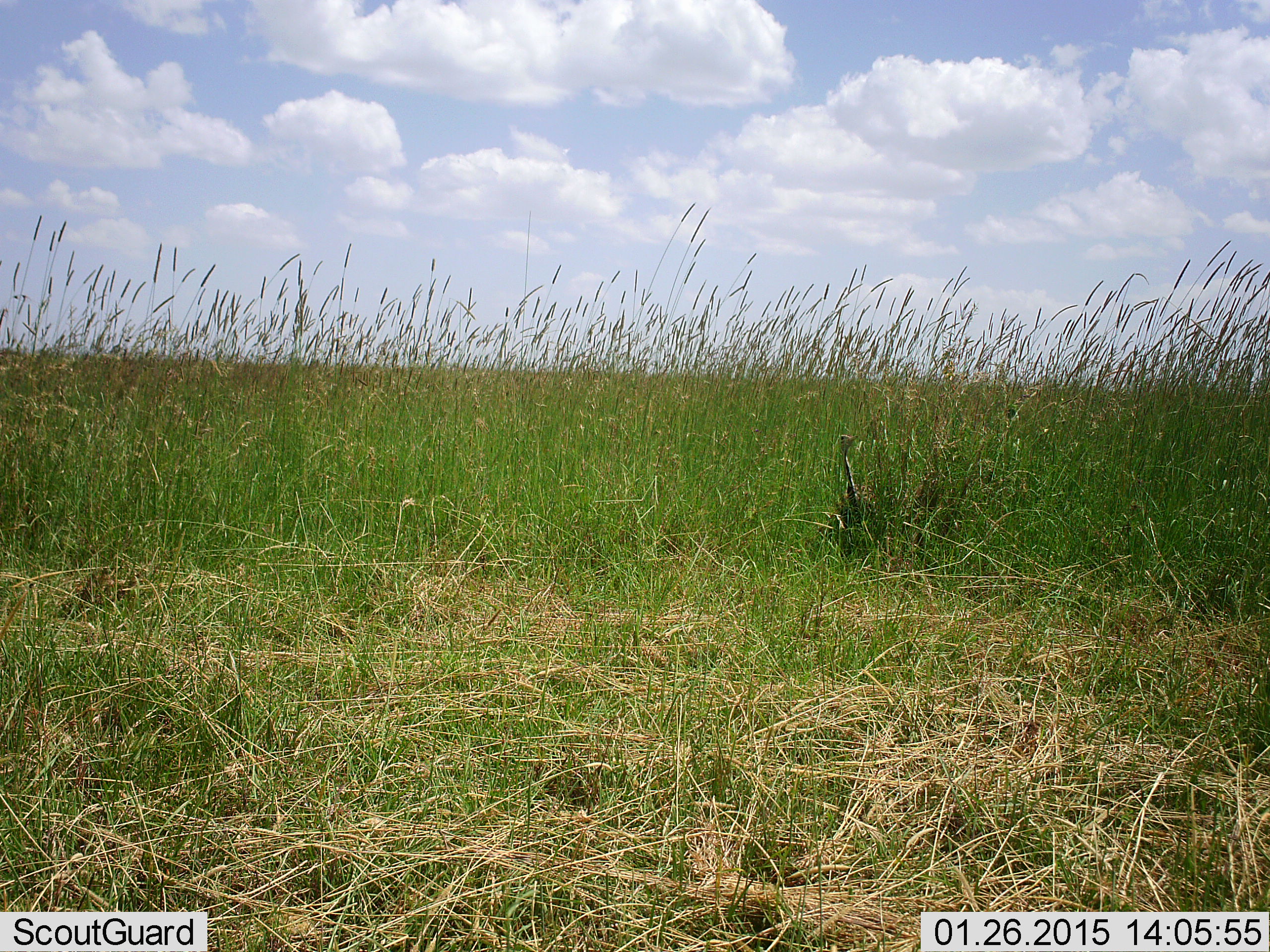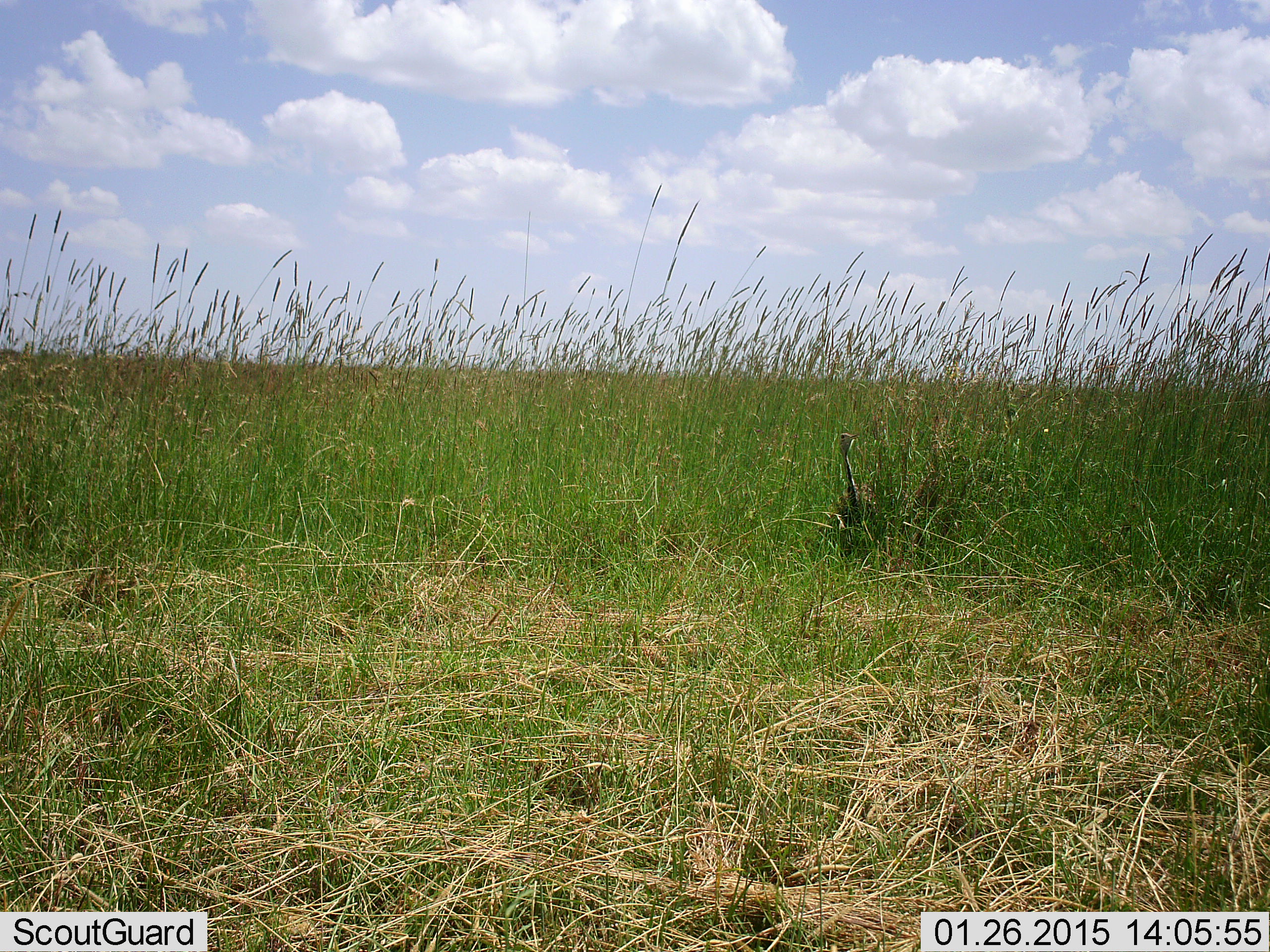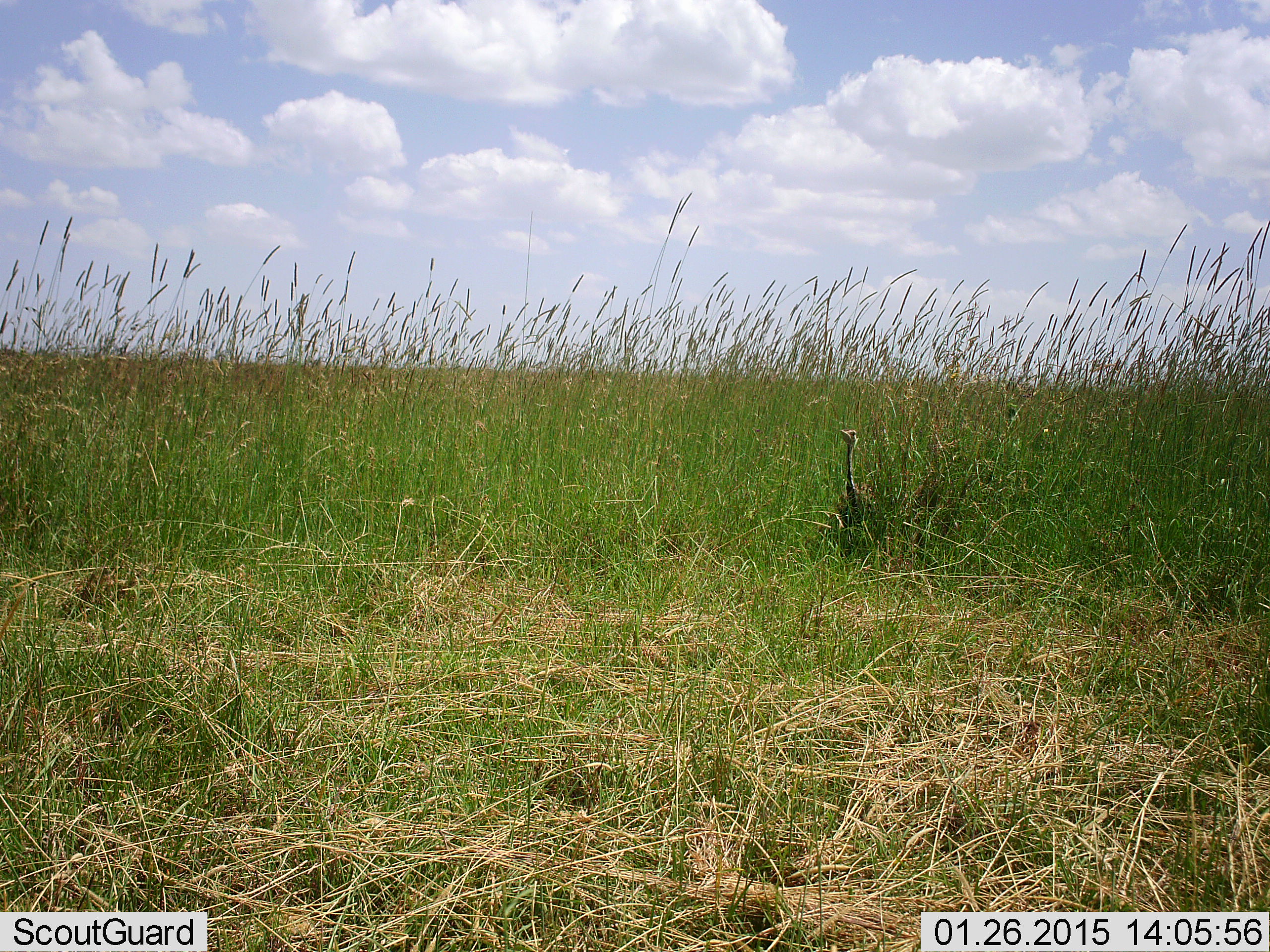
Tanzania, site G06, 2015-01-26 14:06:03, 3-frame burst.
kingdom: Animalia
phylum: Chordata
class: Aves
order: Otidiformes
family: Otididae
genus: Ardeotis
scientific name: Ardeotis kori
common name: kori bustard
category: koribustard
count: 1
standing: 67%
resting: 17%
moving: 33%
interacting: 0%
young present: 0%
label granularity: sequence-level